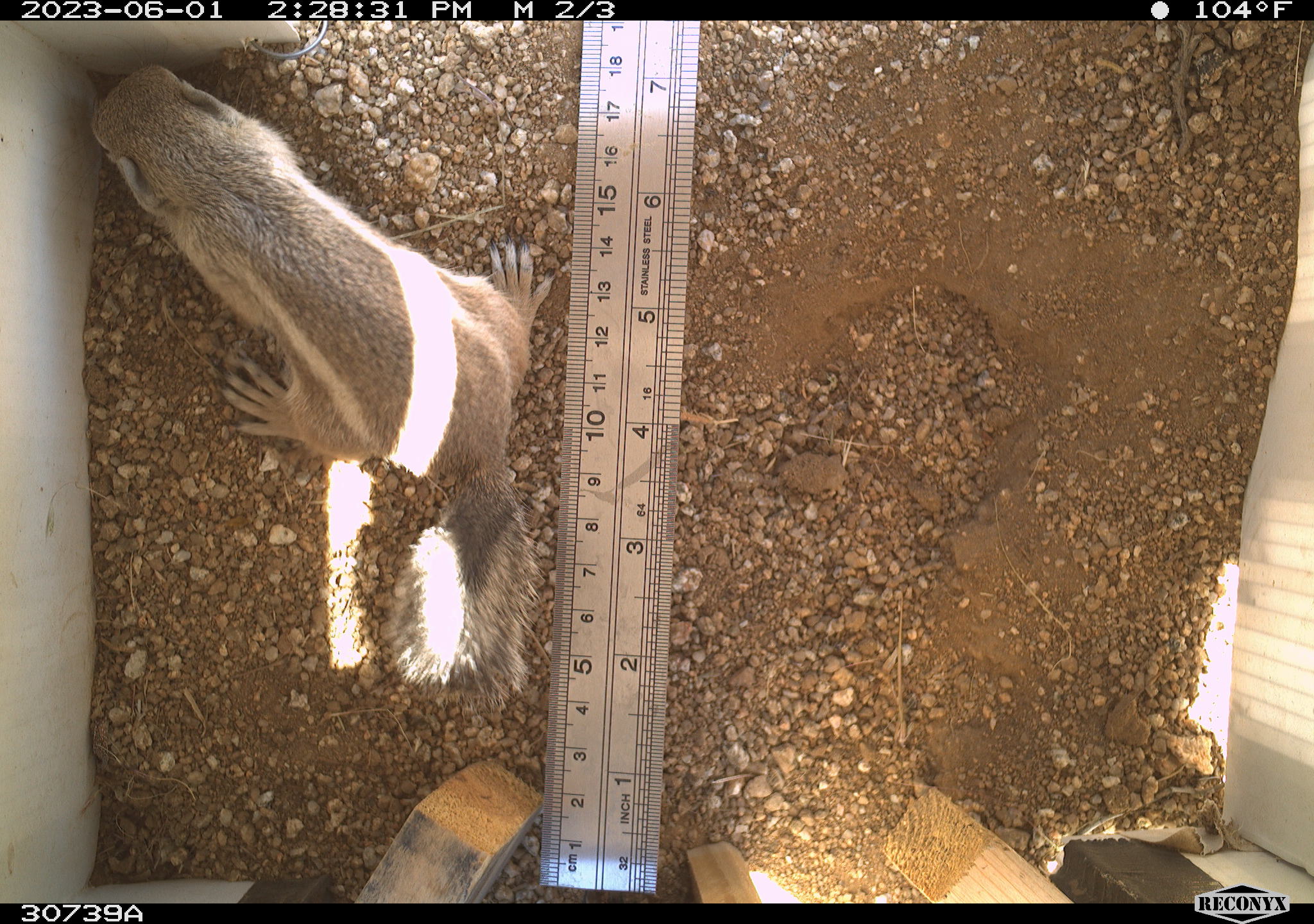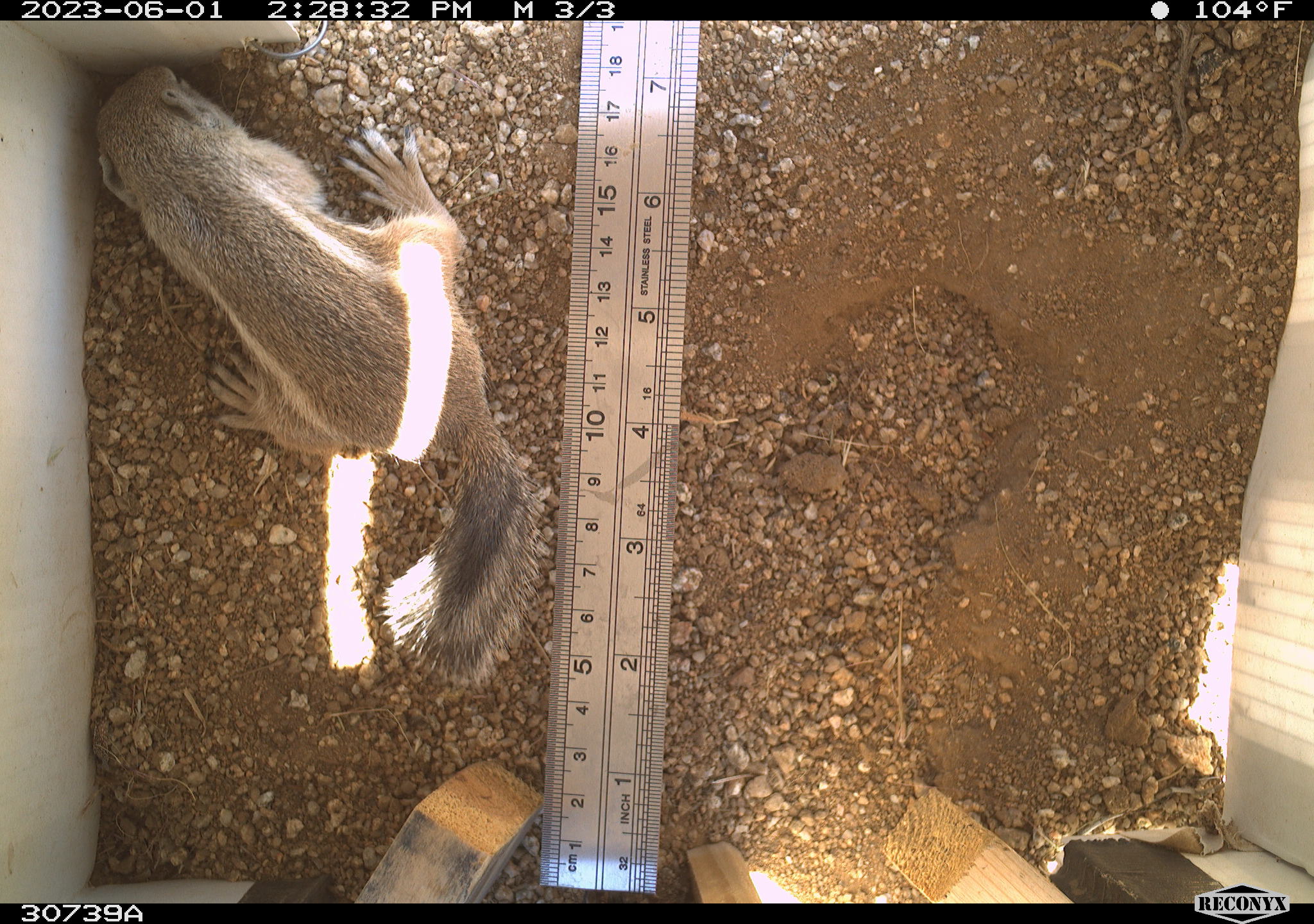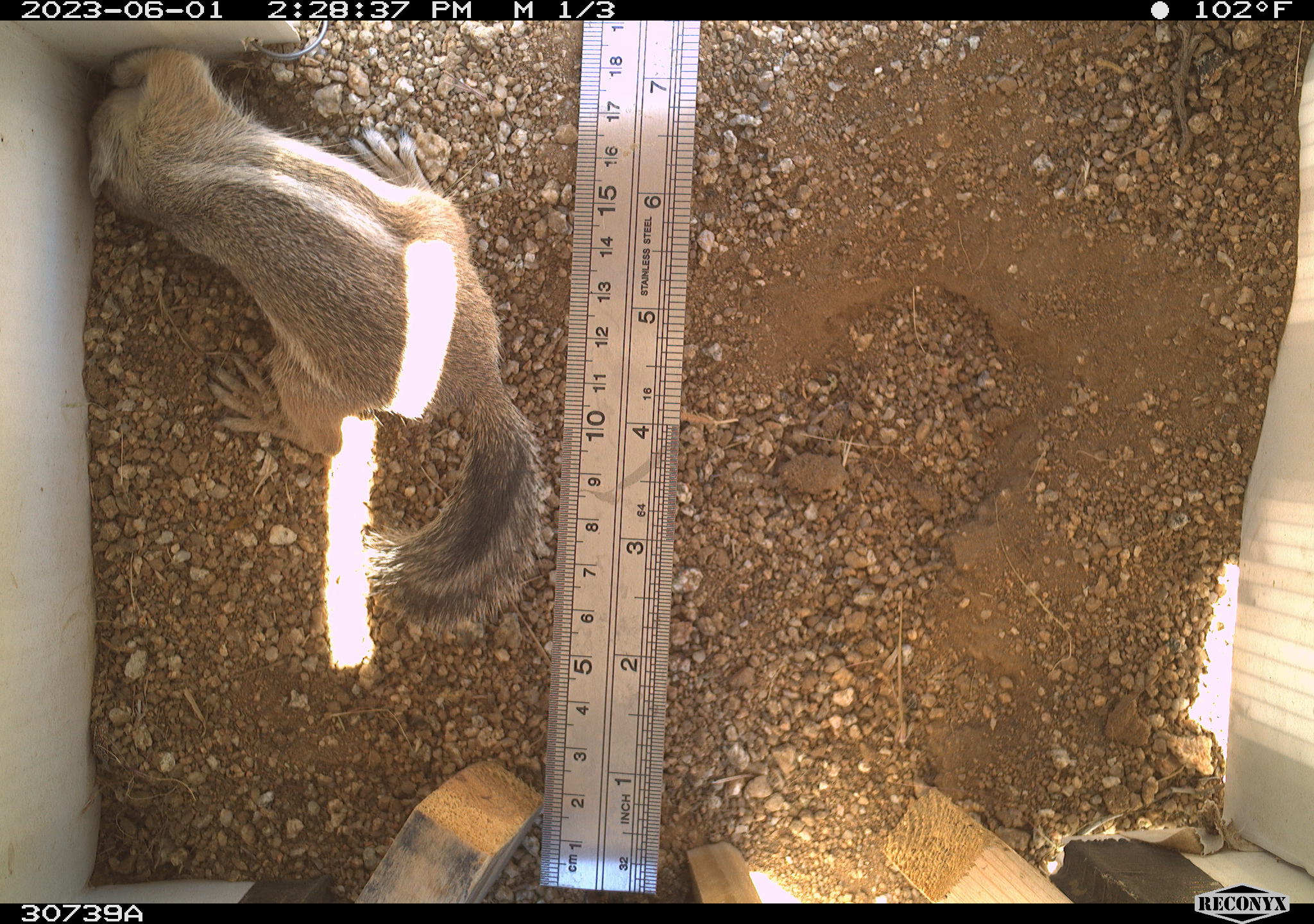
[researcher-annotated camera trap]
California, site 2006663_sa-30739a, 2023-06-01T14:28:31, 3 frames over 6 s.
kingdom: Animalia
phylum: Chordata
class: Mammalia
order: Rodentia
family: Sciuridae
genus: Ammospermophilus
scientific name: Ammospermophilus leucurus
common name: white-tailed antelope squirrel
White-tailed antelope squirrel (Ammospermophilus leucurus).